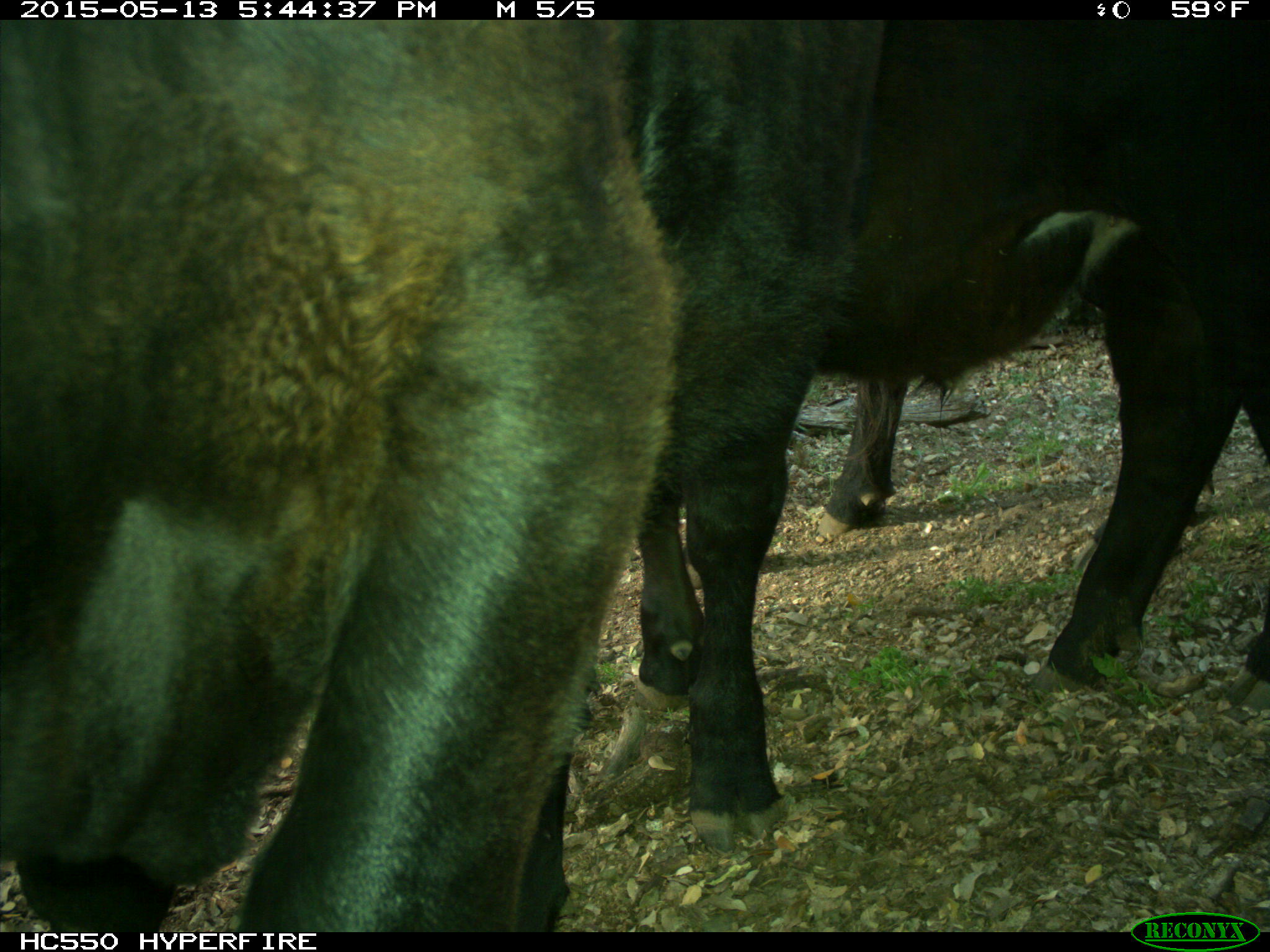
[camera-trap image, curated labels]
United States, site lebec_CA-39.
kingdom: Animalia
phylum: Chordata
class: Mammalia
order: Artiodactyla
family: Bovidae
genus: Bos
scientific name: Bos taurus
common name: domestic cow